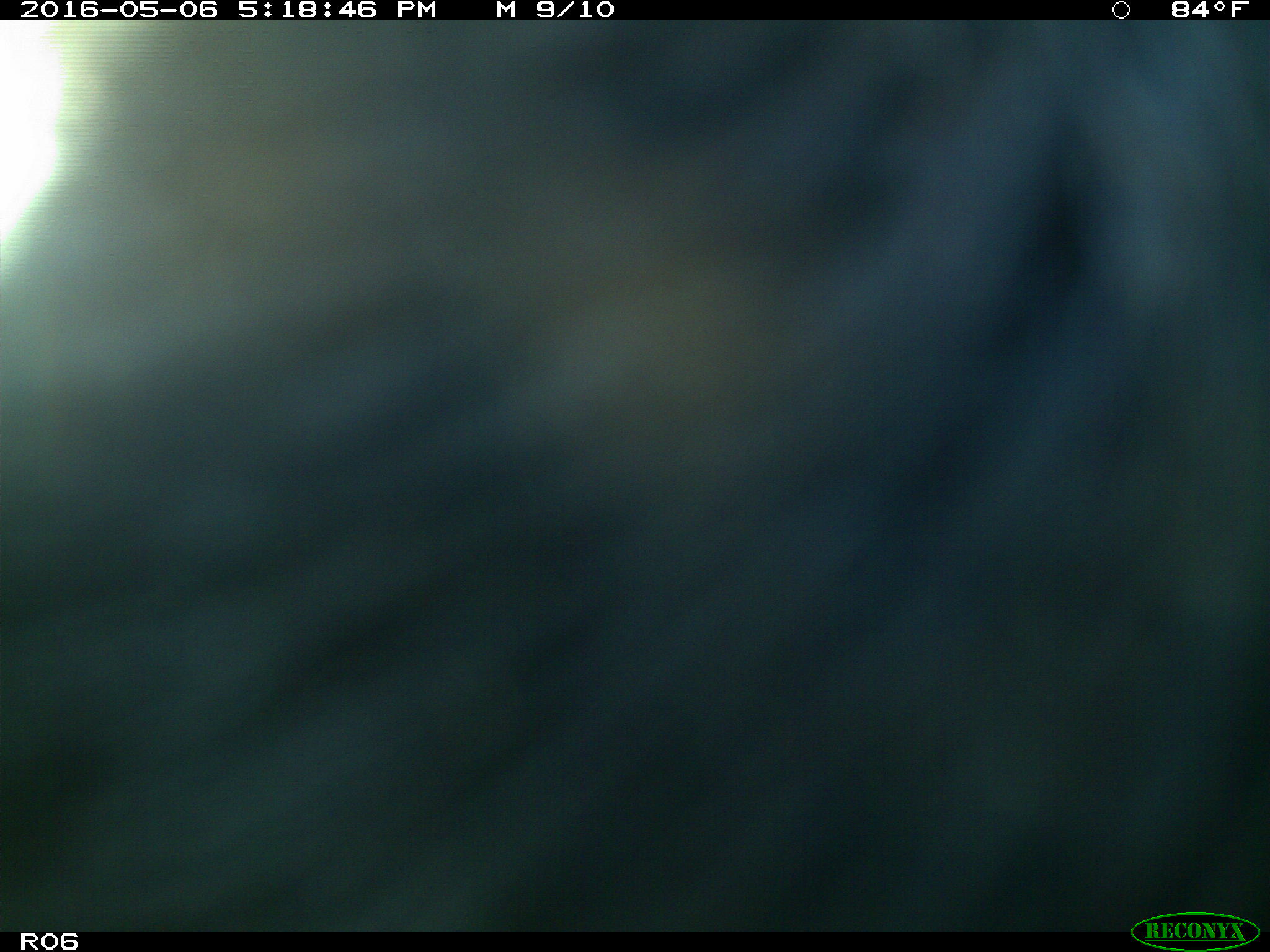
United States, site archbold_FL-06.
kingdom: Animalia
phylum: Chordata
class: Mammalia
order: Artiodactyla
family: Bovidae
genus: Bos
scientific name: Bos taurus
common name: domestic cow